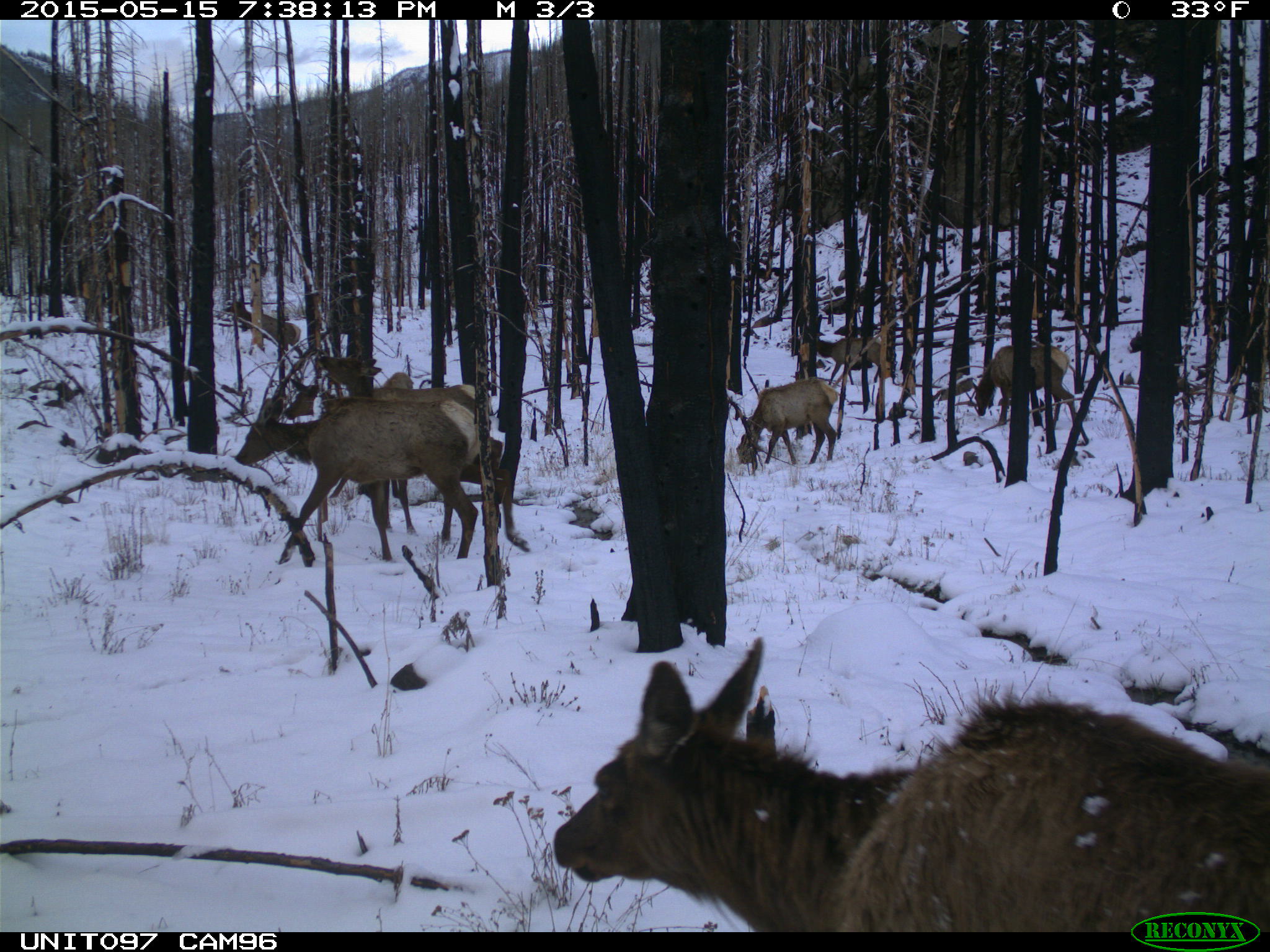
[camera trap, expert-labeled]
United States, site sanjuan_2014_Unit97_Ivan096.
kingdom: Animalia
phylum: Chordata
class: Mammalia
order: Artiodactyla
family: Cervidae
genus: Cervus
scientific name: Cervus elaphus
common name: red deer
Cervus elaphus (red deer).